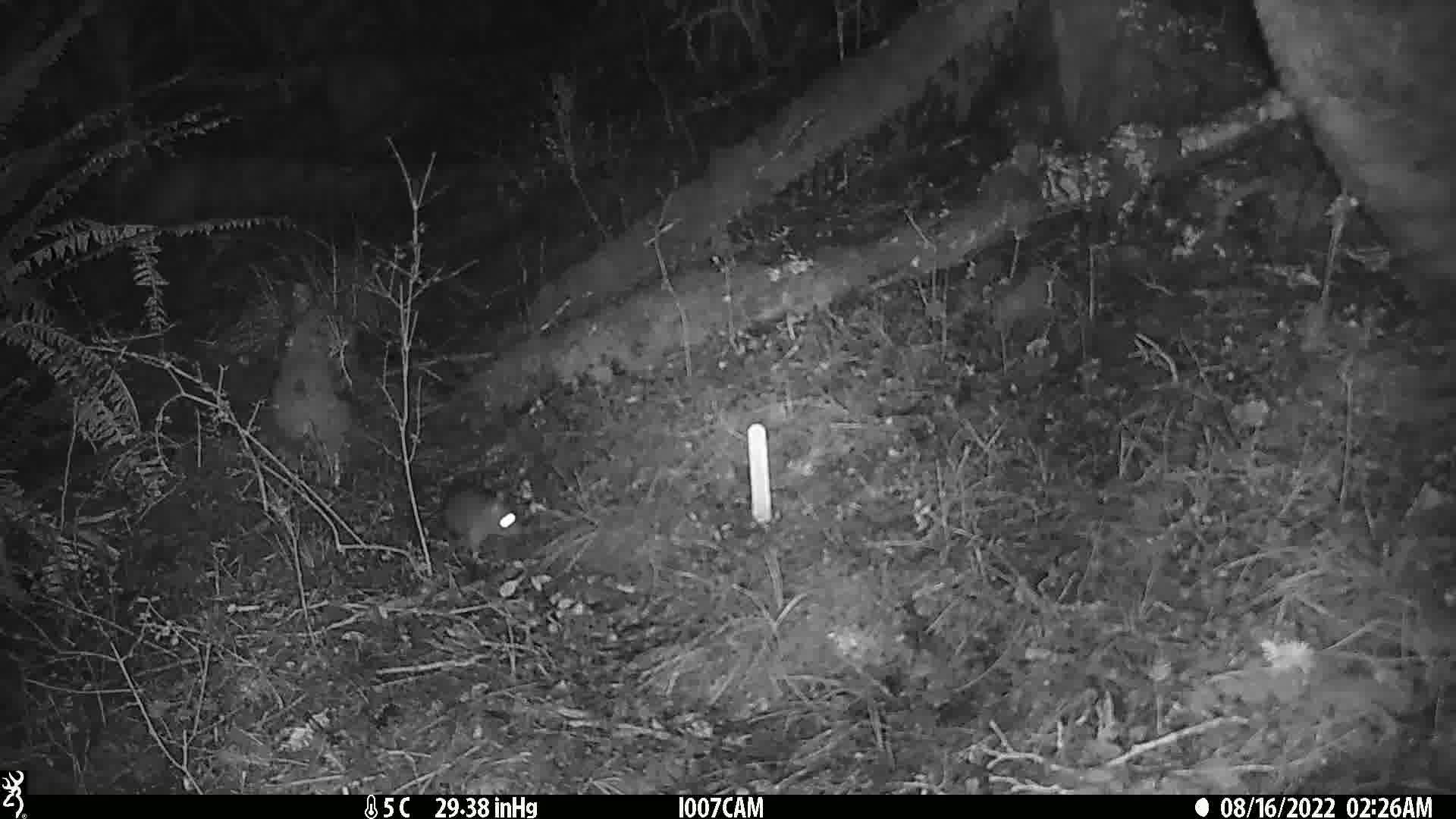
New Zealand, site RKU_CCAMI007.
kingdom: Animalia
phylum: Chordata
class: Mammalia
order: Rodentia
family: Muridae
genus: Rattus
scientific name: Rattus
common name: rat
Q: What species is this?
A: Rat (Rattus).